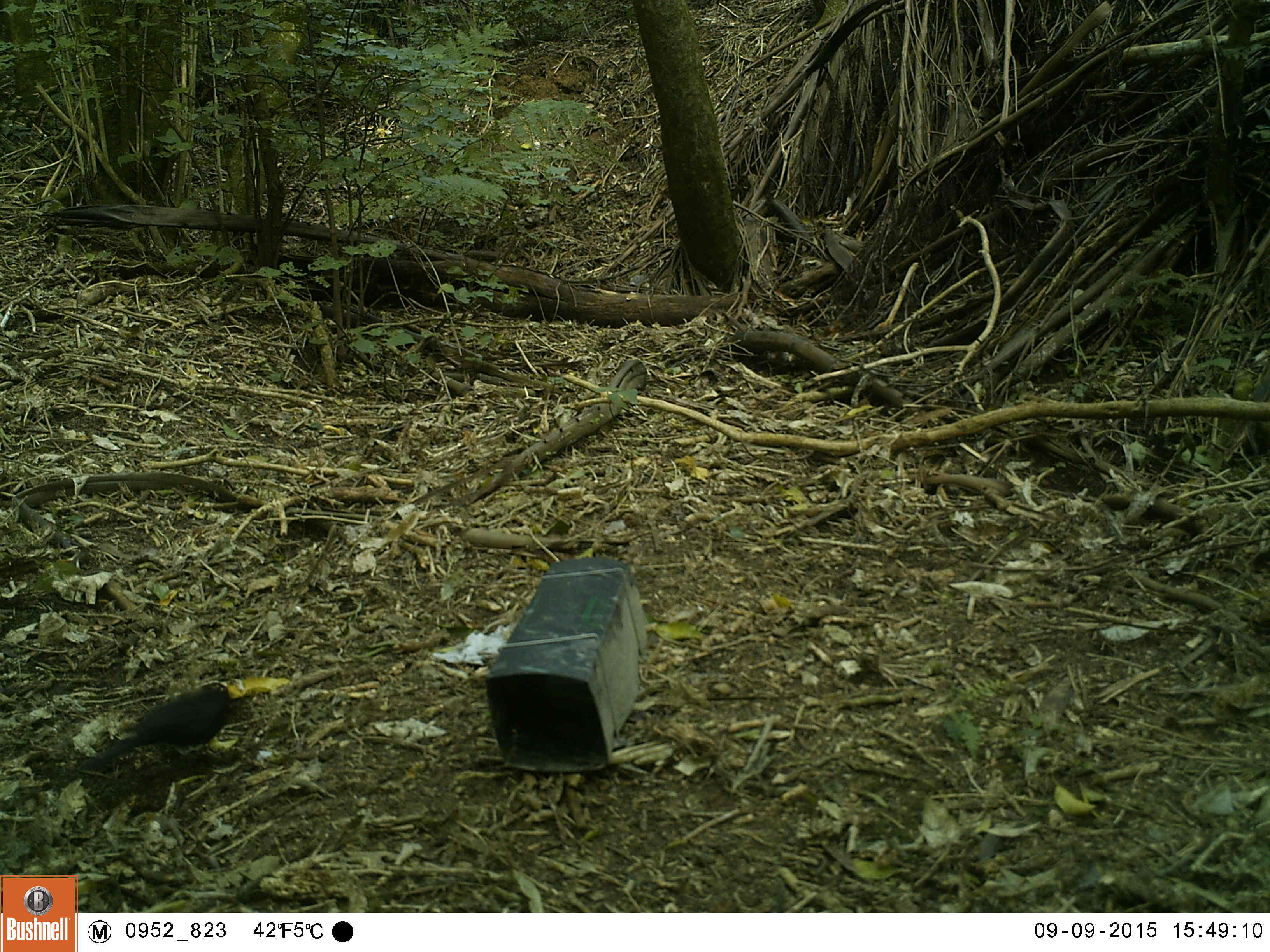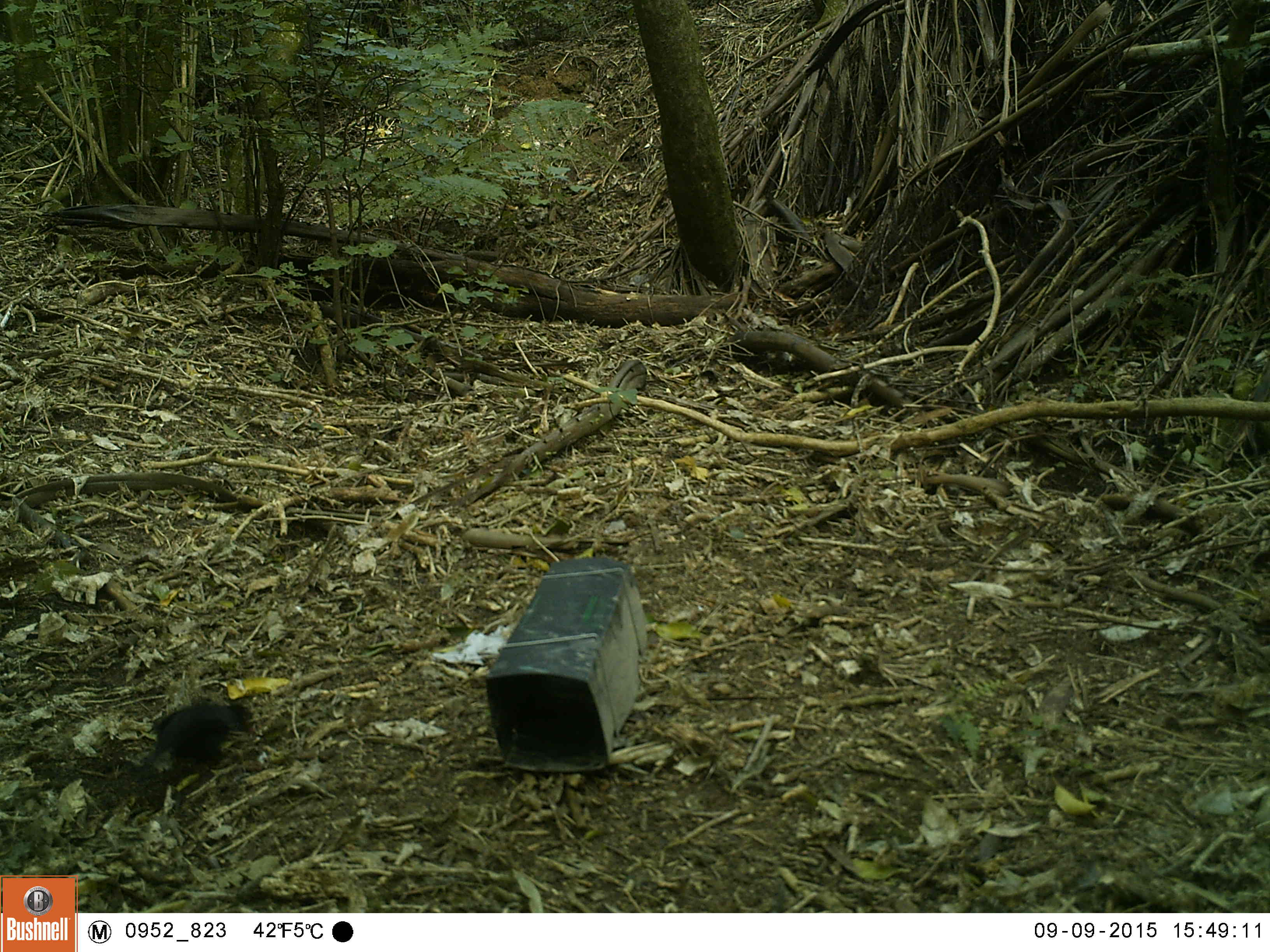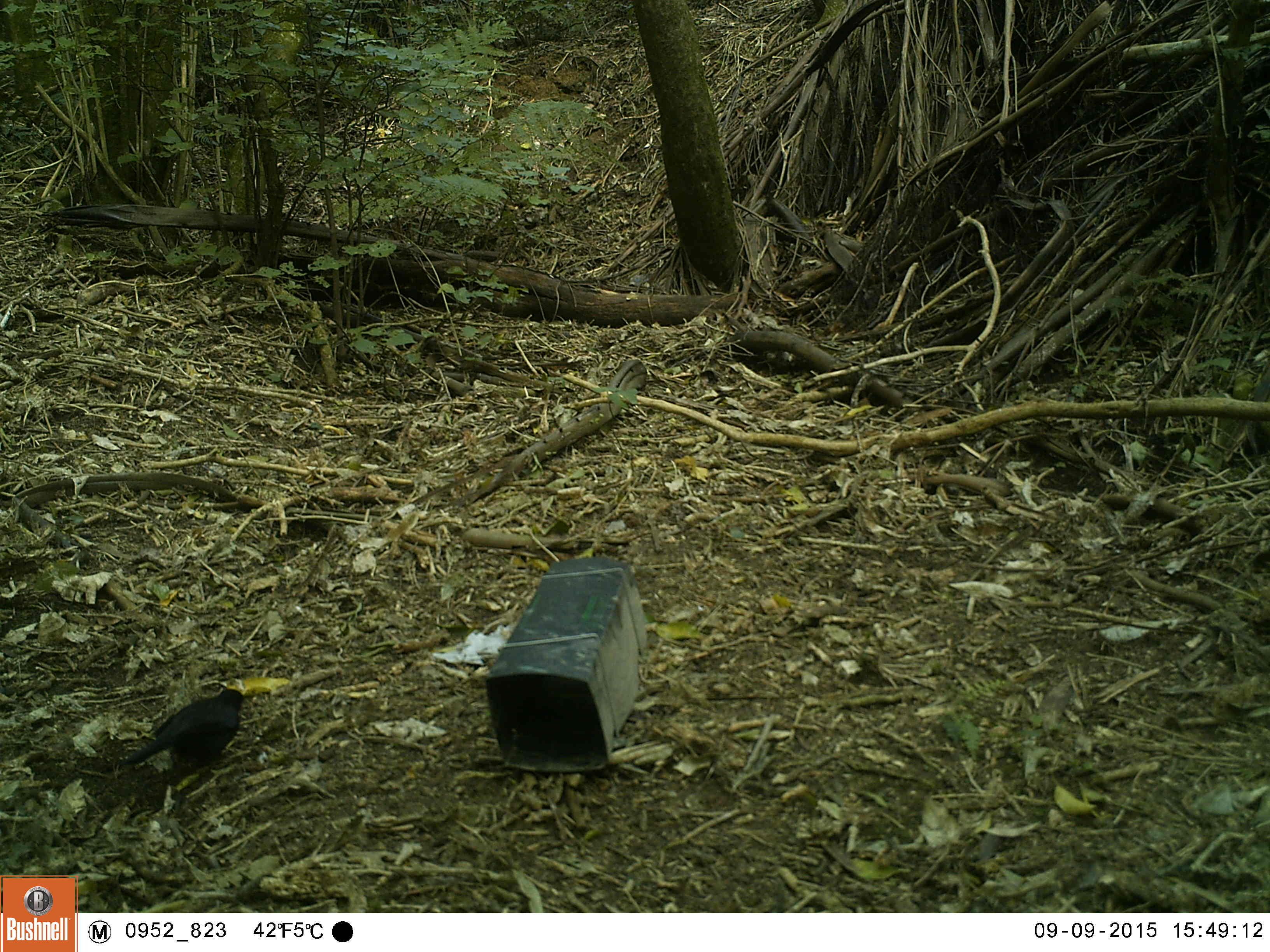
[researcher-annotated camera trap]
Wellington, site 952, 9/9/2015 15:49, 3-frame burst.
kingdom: Animalia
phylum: Chordata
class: Aves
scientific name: Aves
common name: bird